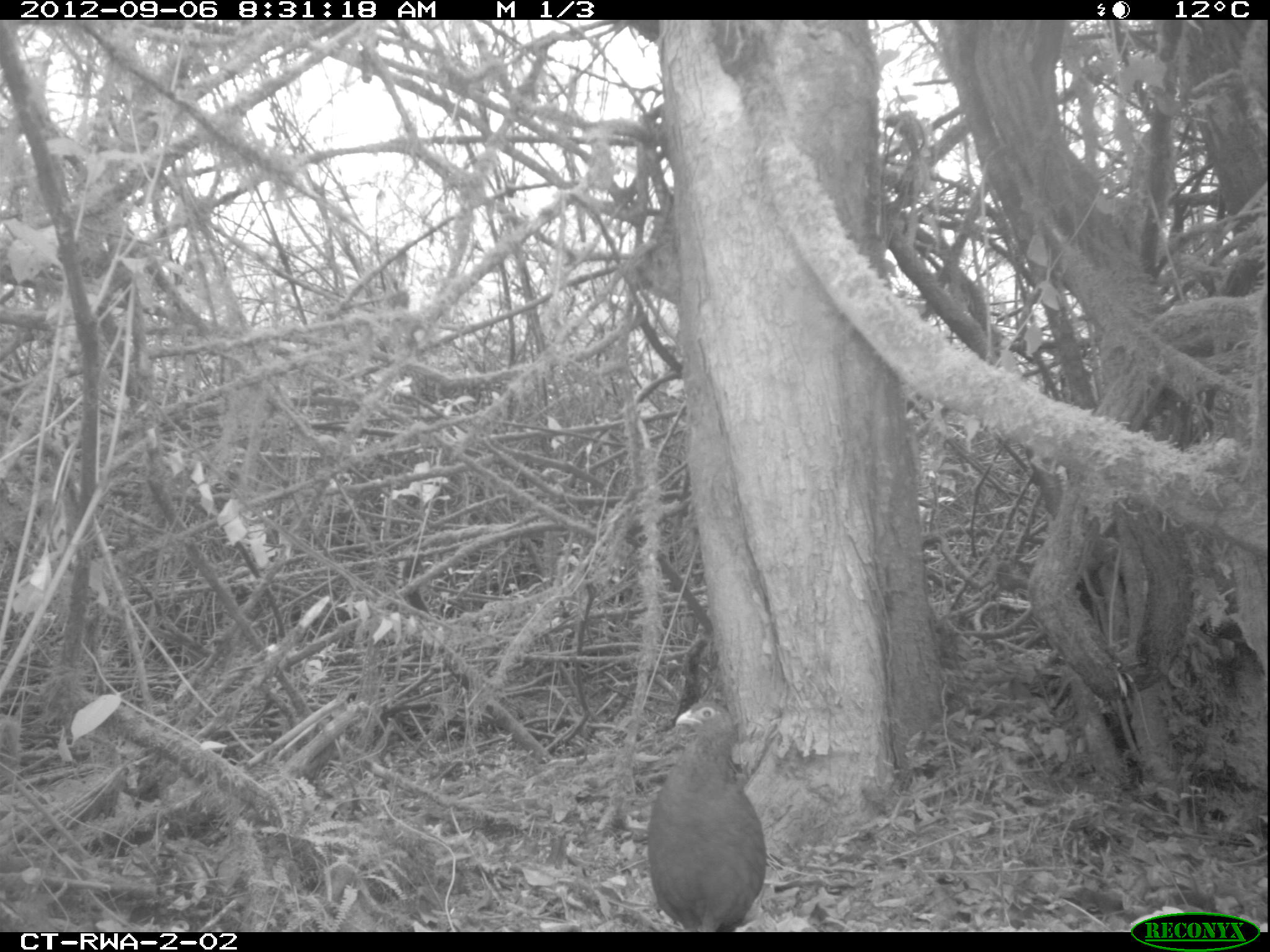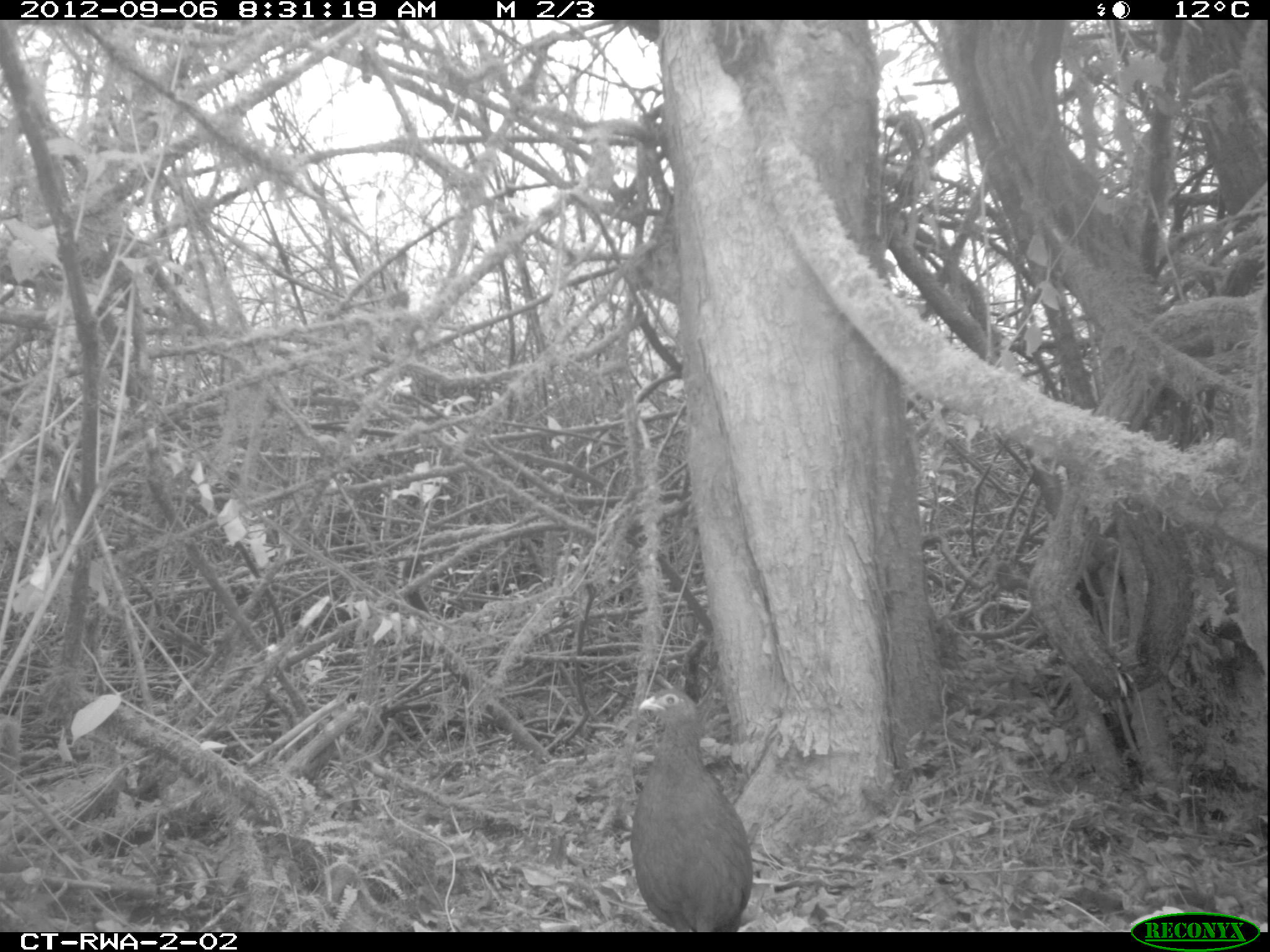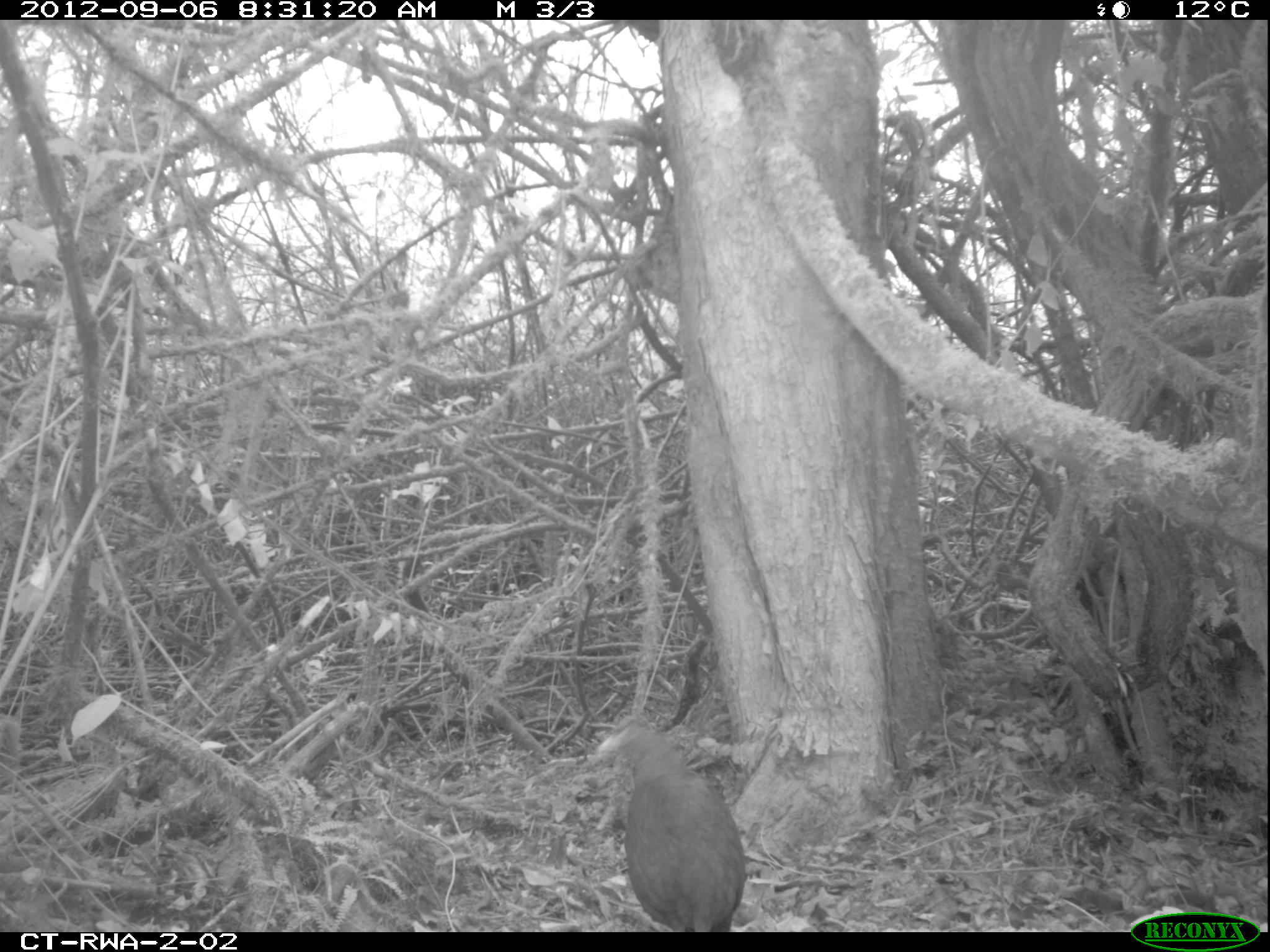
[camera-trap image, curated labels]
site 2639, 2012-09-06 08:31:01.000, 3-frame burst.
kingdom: Animalia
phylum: Chordata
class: Aves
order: Galliformes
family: Phasianidae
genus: Pternistis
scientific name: Pternistis nobilis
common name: handsome francolin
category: francolinus nobilis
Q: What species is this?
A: Francolinus nobilis (handsome francolin) (Pternistis nobilis).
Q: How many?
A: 1.